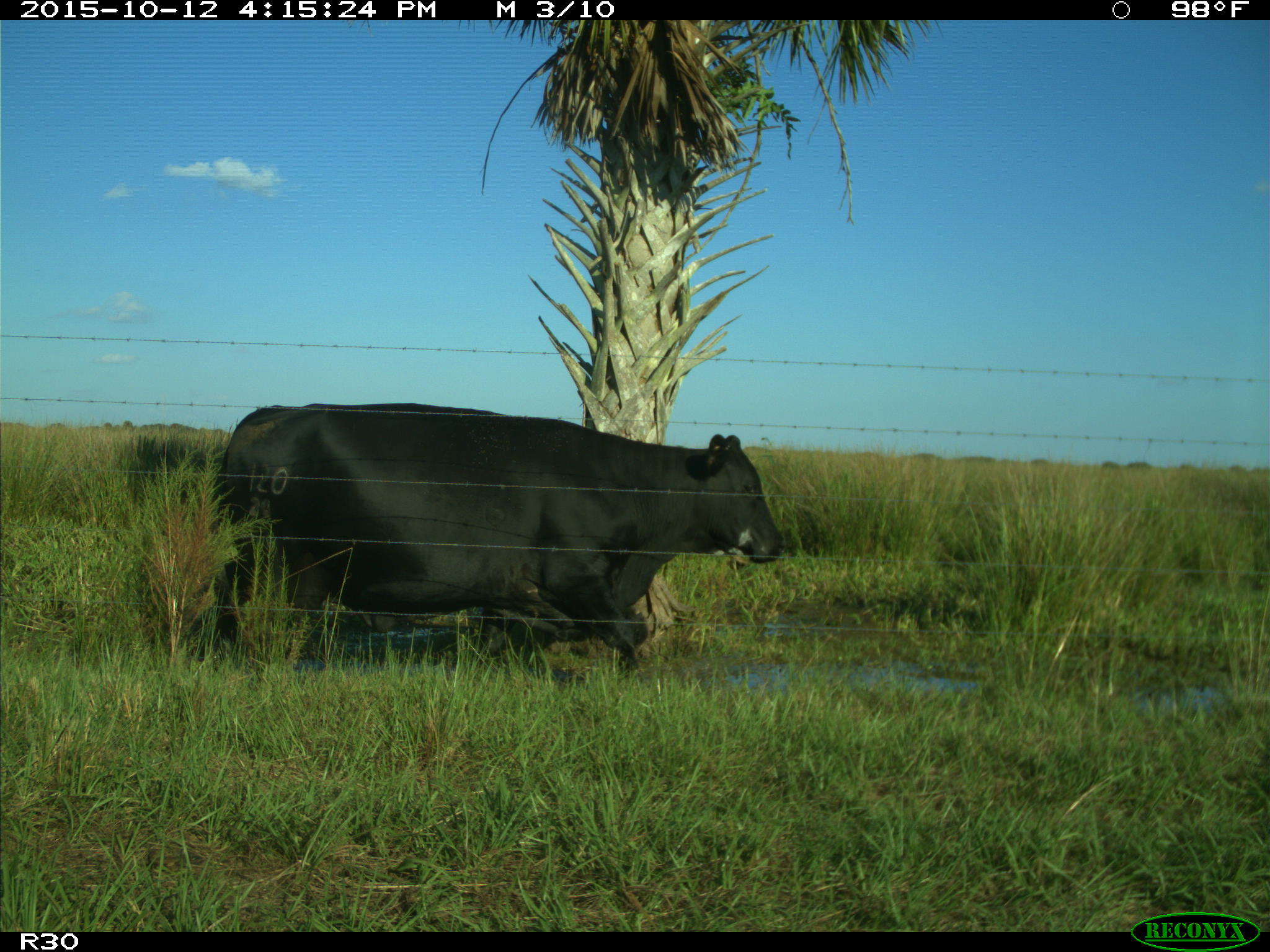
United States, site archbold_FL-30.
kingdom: Animalia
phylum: Chordata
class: Mammalia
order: Artiodactyla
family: Bovidae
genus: Bos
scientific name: Bos taurus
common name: domestic cow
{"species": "Bos taurus (domestic cow)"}